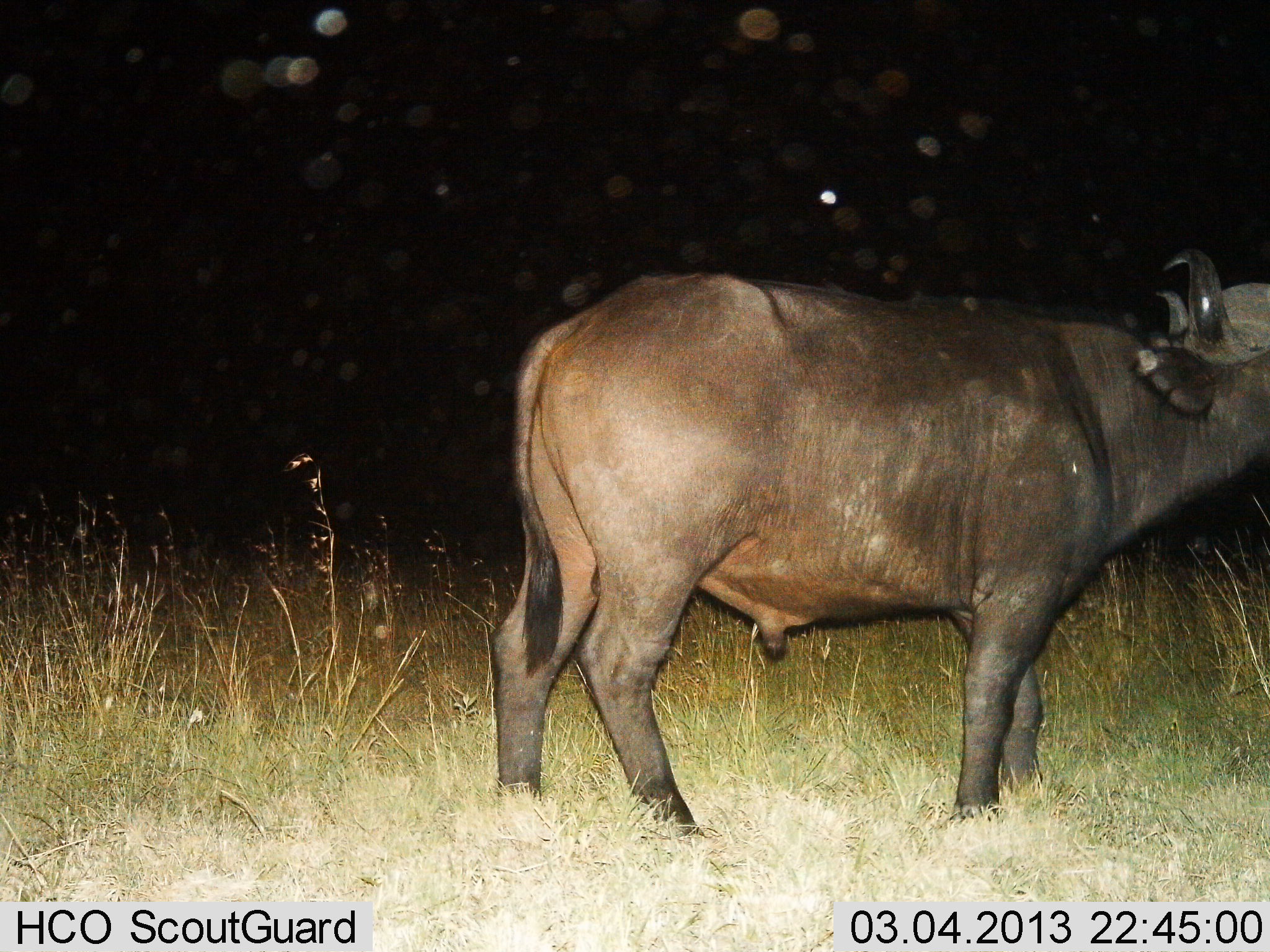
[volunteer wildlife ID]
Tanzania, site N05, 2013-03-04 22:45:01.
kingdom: Animalia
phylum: Chordata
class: Mammalia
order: Artiodactyla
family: Bovidae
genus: Syncerus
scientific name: Syncerus caffer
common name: cape buffalo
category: buffalo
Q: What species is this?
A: Buffalo (cape buffalo) (Syncerus caffer).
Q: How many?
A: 1.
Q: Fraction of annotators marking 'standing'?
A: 90%.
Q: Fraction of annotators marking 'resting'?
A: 0%.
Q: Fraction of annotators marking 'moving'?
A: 5%.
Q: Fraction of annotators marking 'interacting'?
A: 0%.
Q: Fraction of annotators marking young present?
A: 10%.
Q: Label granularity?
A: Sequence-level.